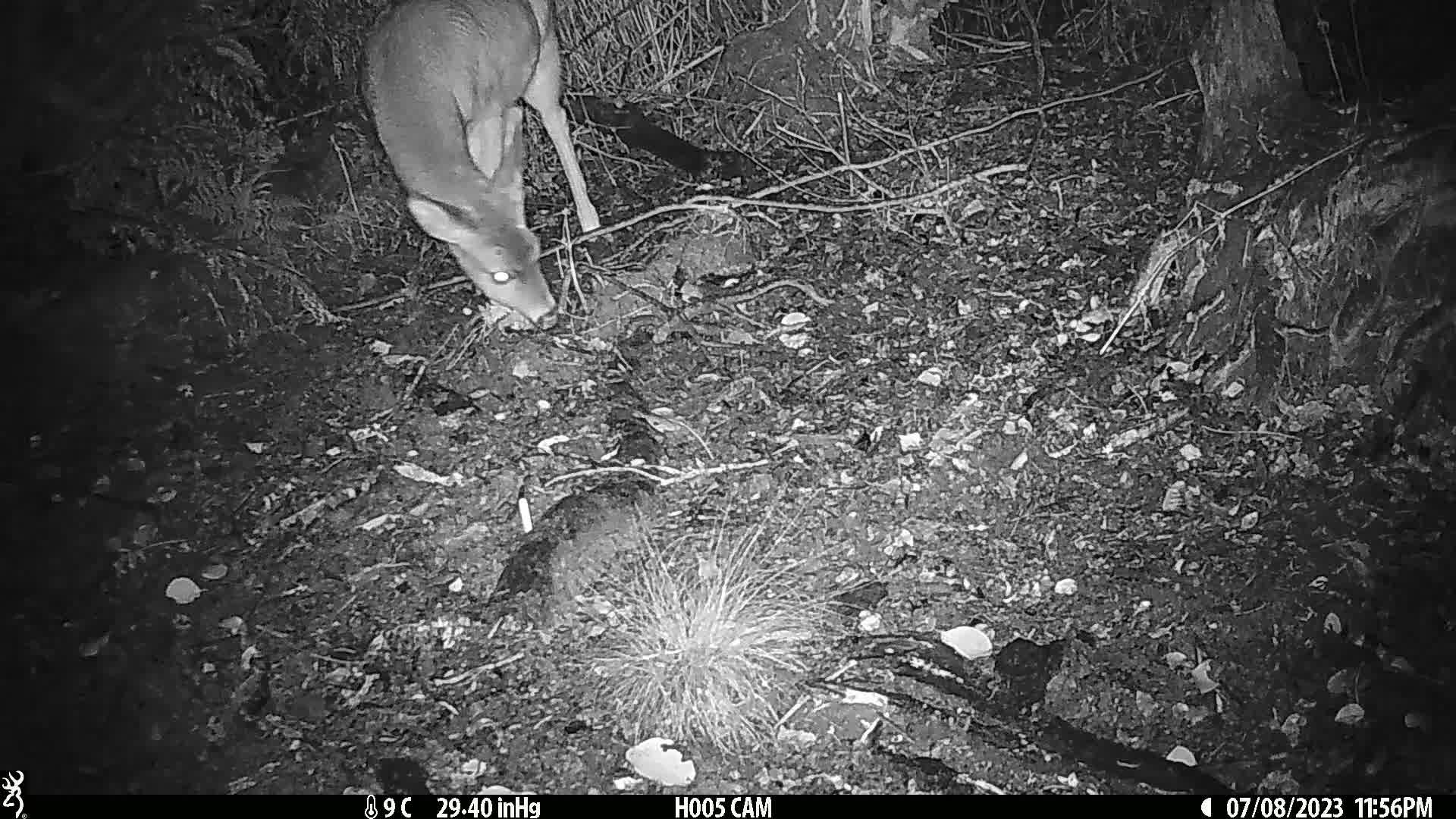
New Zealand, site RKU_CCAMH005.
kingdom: Animalia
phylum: Chordata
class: Mammalia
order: Artiodactyla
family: Cervidae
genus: Odocoileus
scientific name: Odocoileus virginianus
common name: white-tailed deer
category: white tailed deer